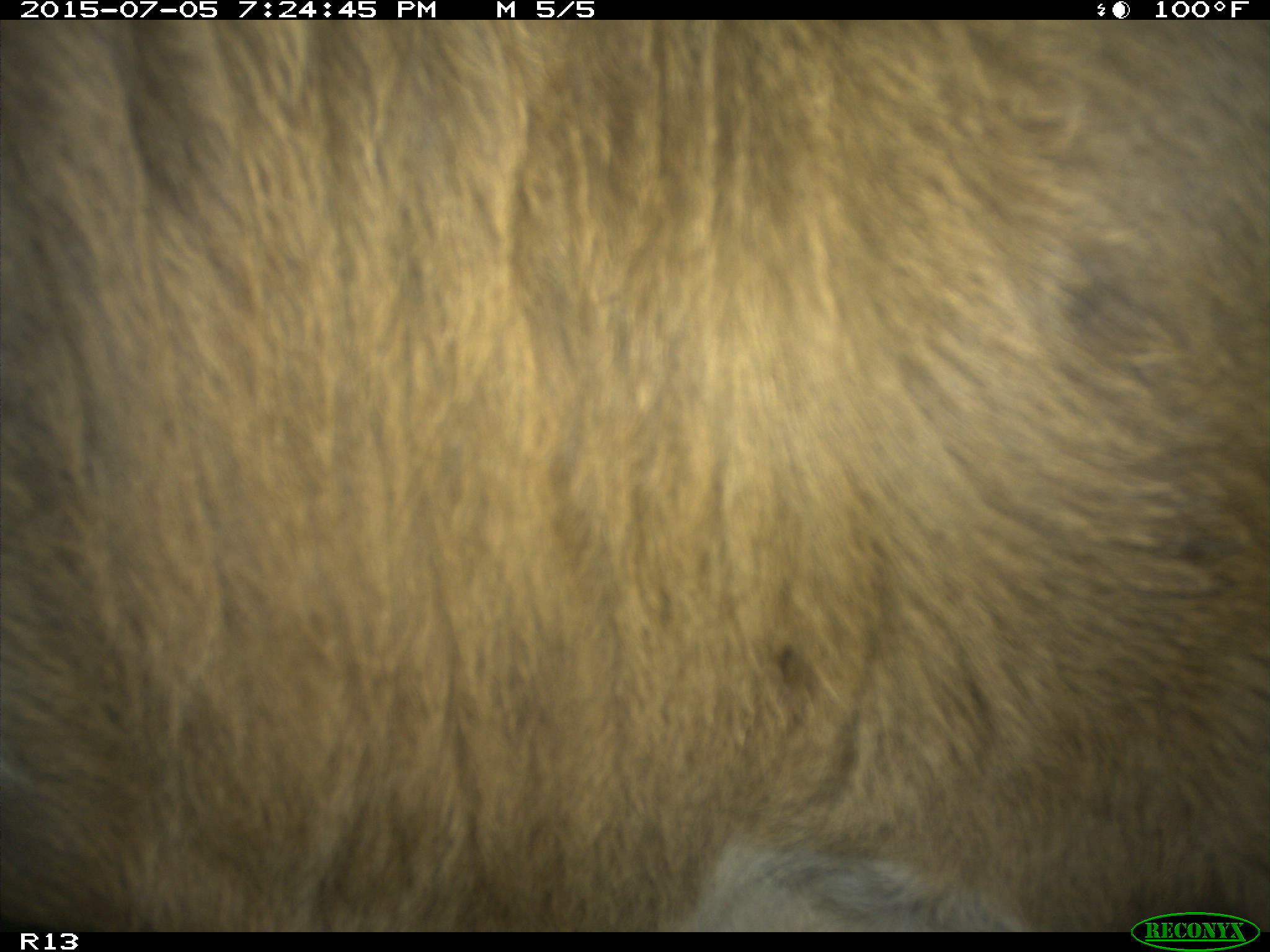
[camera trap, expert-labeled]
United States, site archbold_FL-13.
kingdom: Animalia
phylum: Chordata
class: Mammalia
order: Artiodactyla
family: Bovidae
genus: Bos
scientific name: Bos taurus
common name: domestic cow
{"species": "Bos taurus (domestic cow)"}